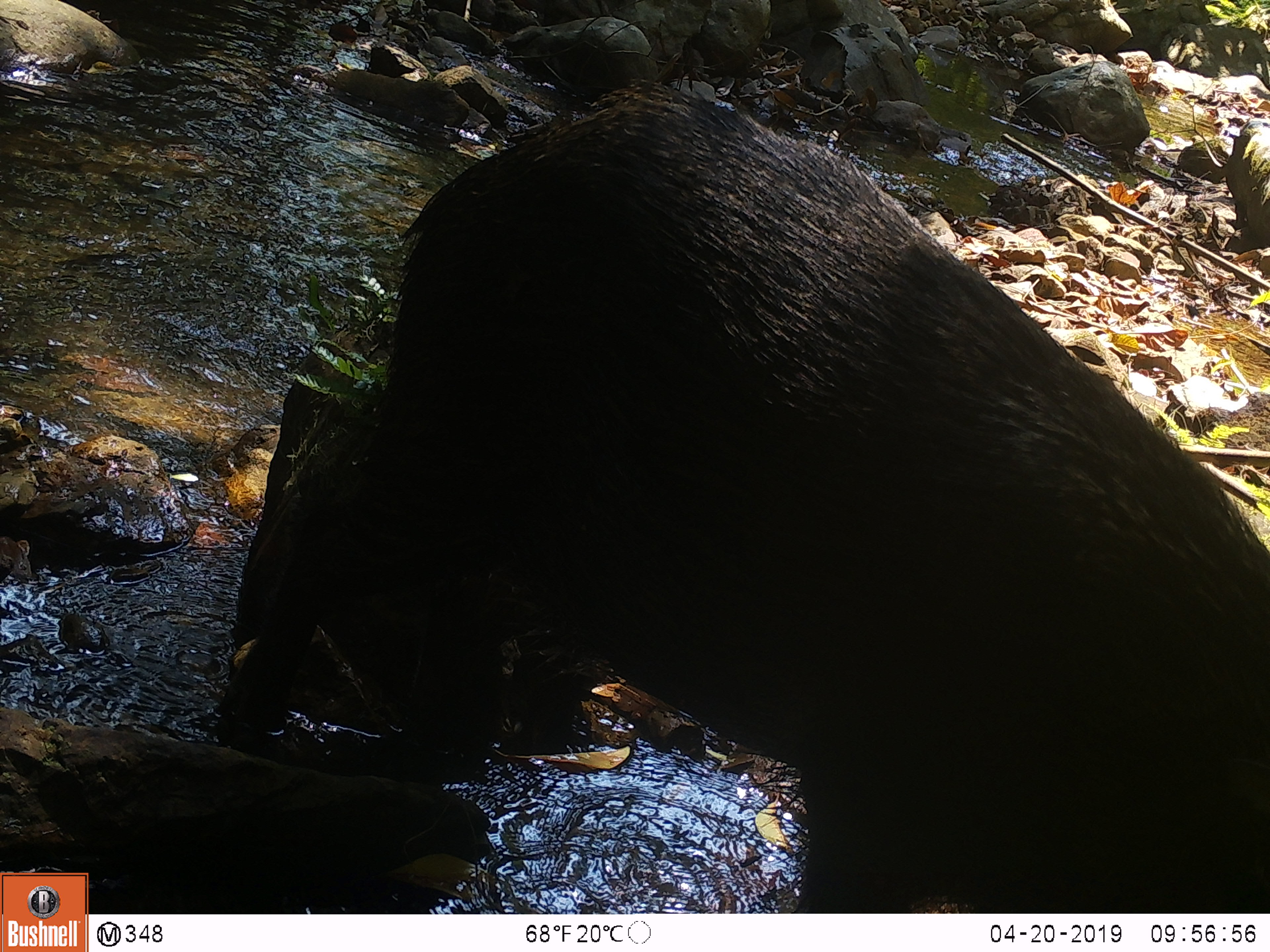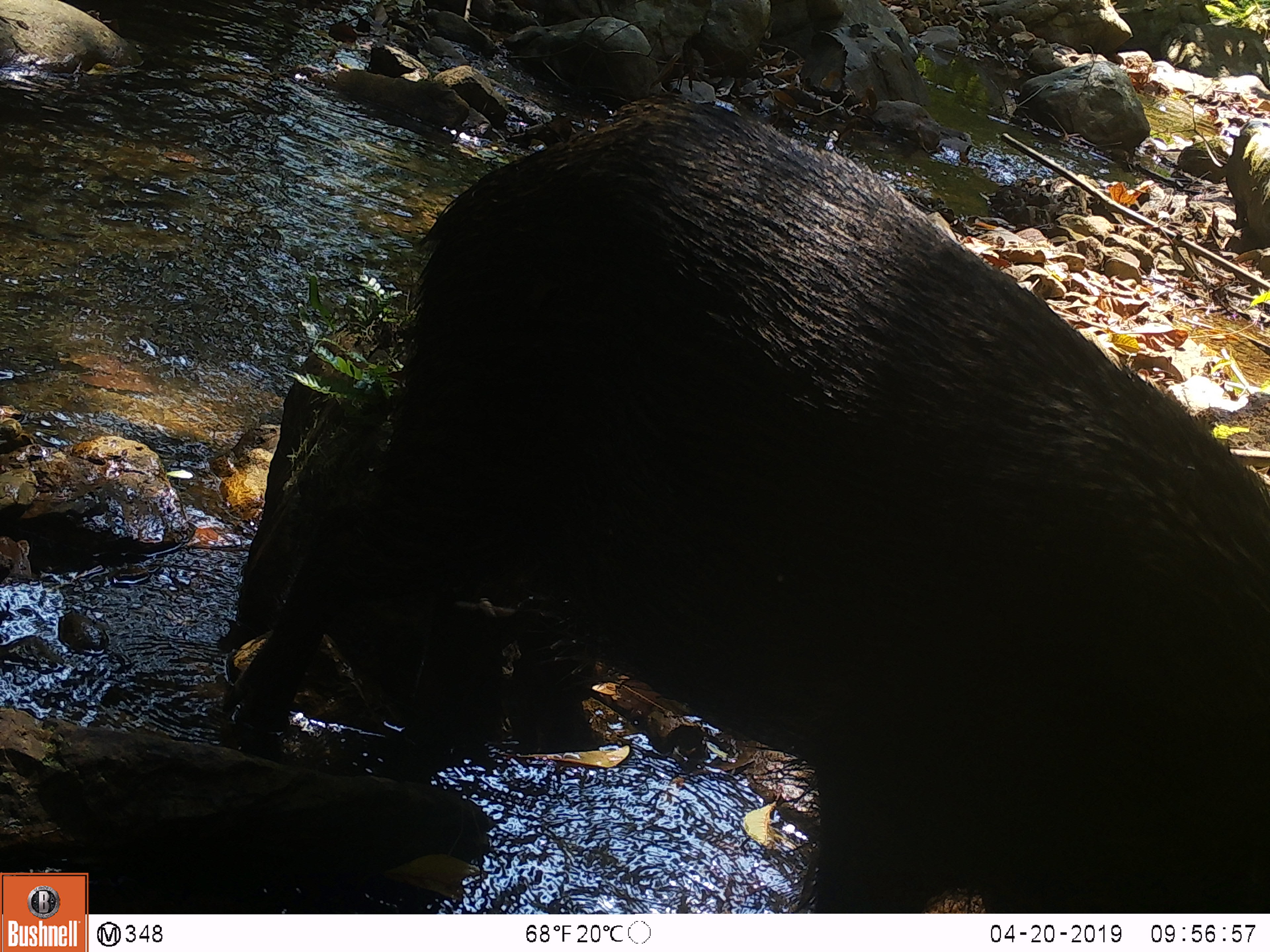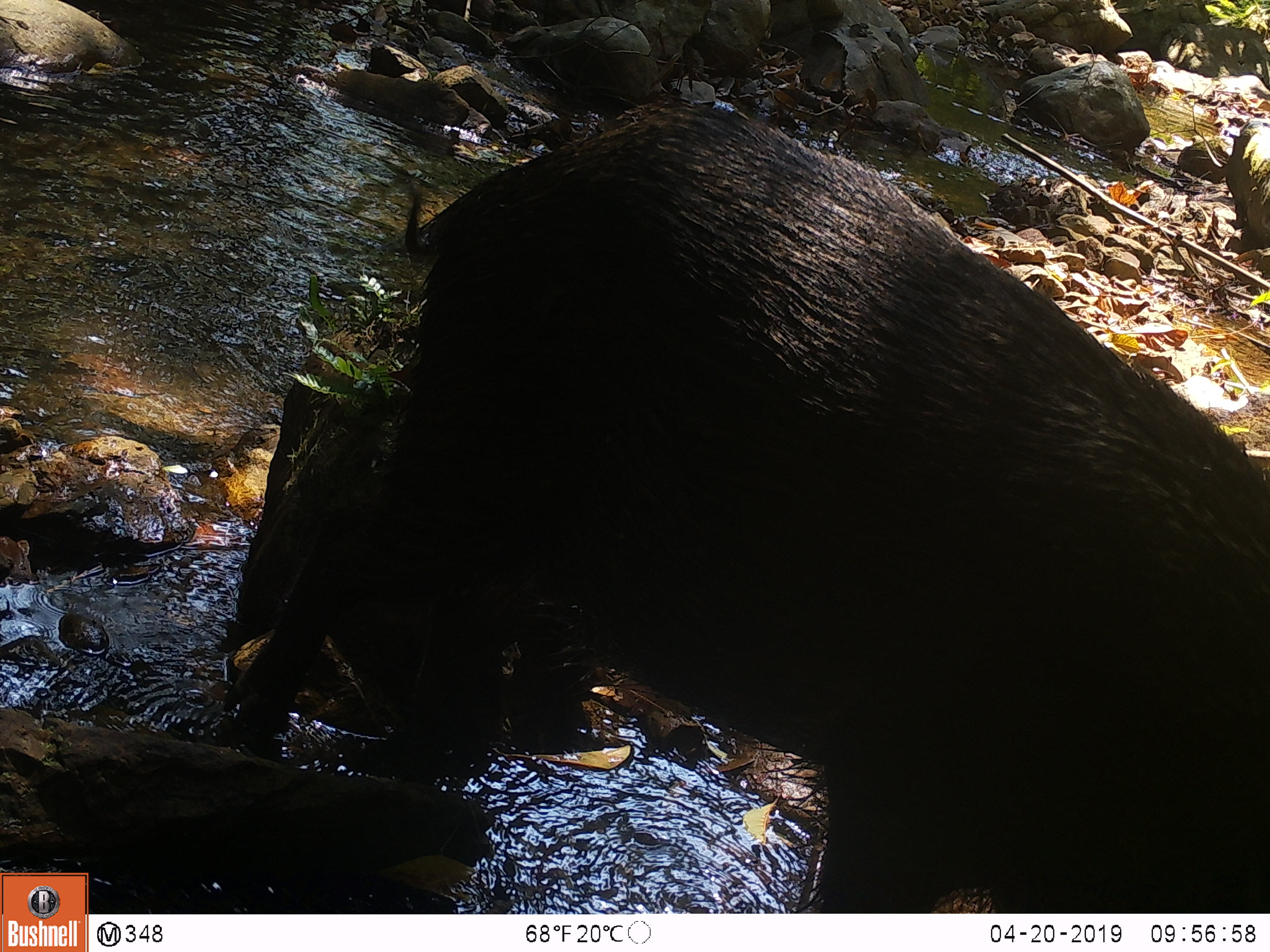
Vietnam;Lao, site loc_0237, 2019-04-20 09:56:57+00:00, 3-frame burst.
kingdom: Animalia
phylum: Chordata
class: Mammalia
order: Artiodactyla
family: Suidae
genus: Sus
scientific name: Sus scrofa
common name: eurasian wild pig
Eurasian wild pig (Sus scrofa). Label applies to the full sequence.